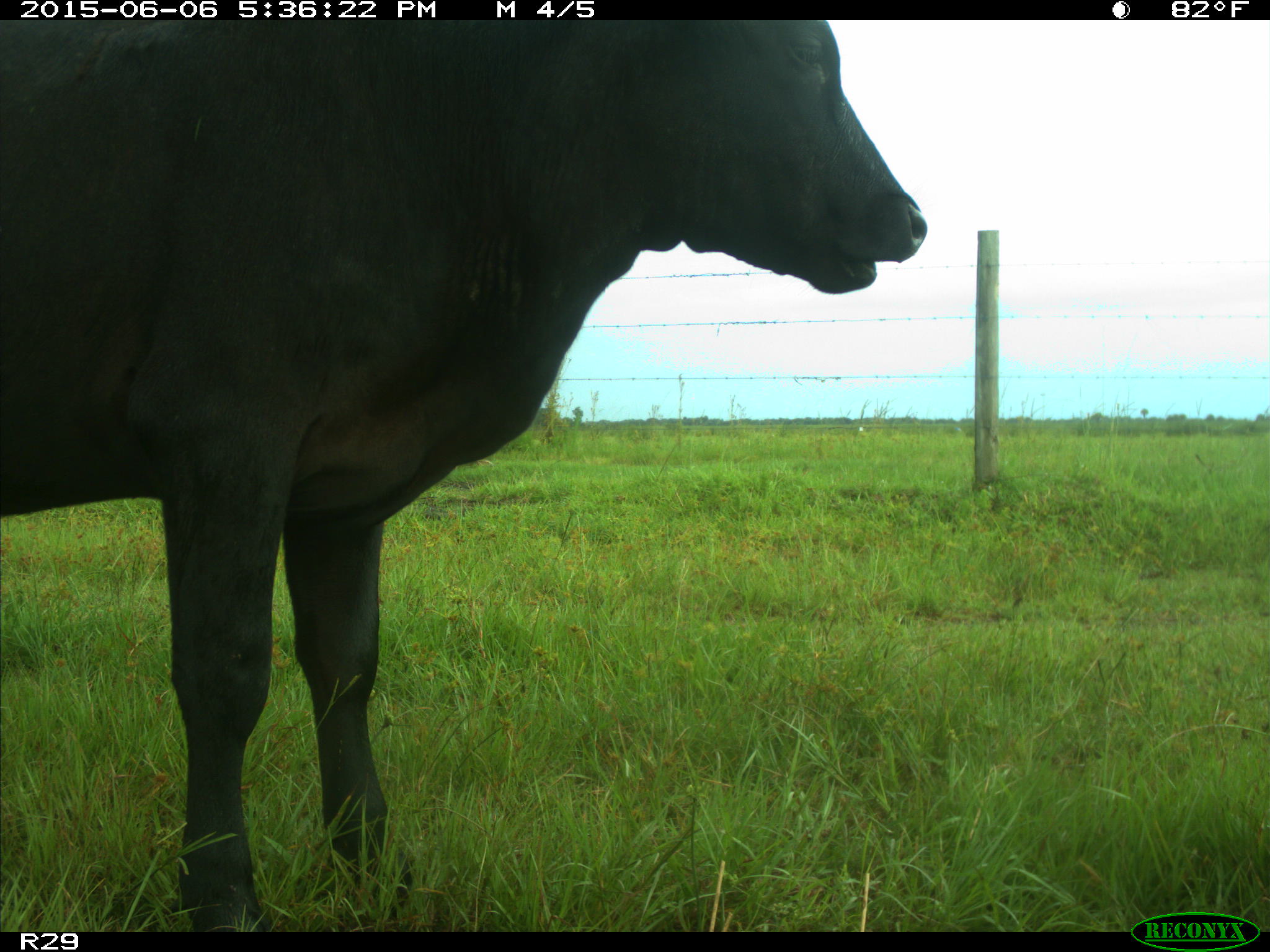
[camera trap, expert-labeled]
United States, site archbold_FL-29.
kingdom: Animalia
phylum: Chordata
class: Mammalia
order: Artiodactyla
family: Bovidae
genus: Bos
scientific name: Bos taurus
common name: domestic cow